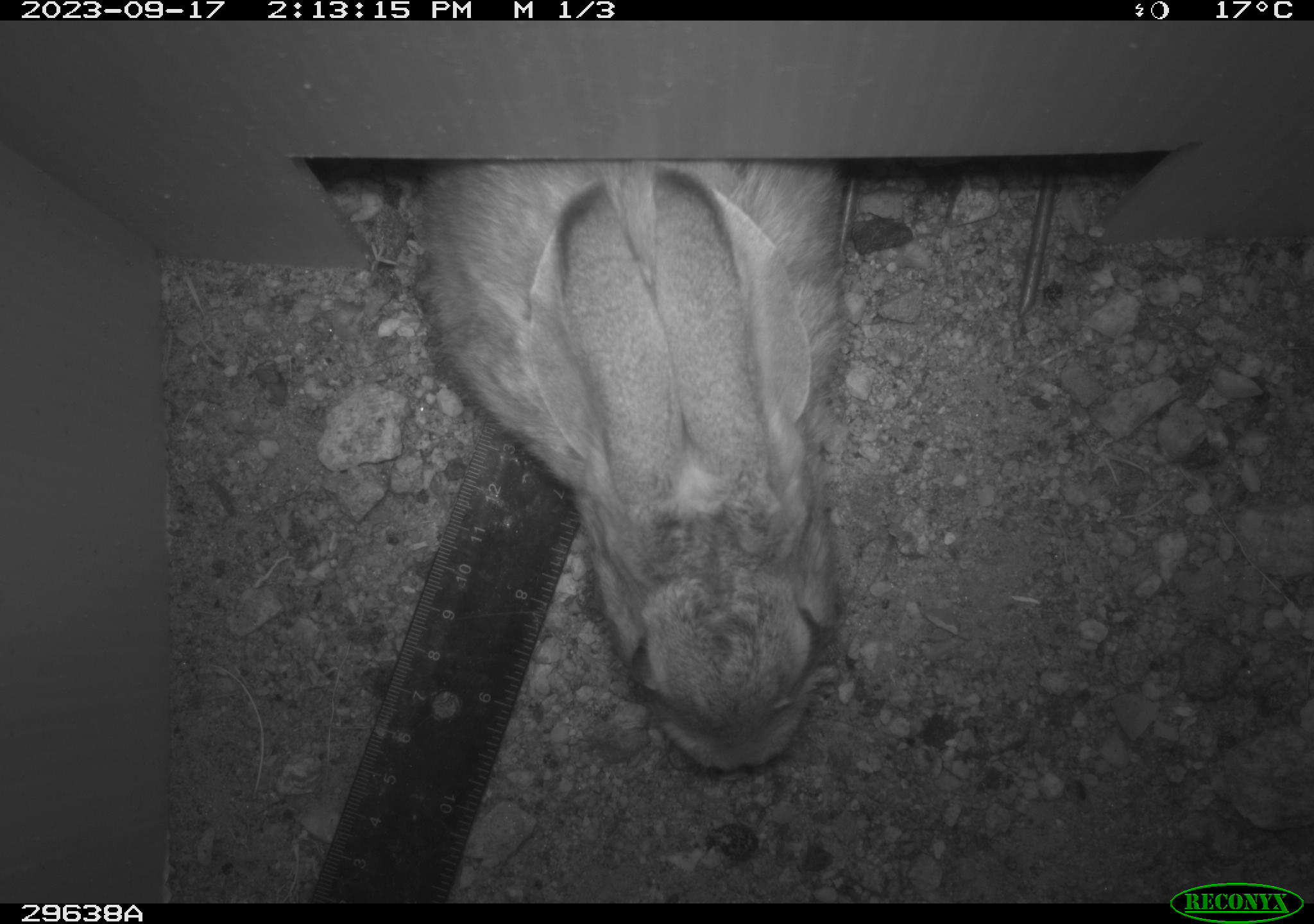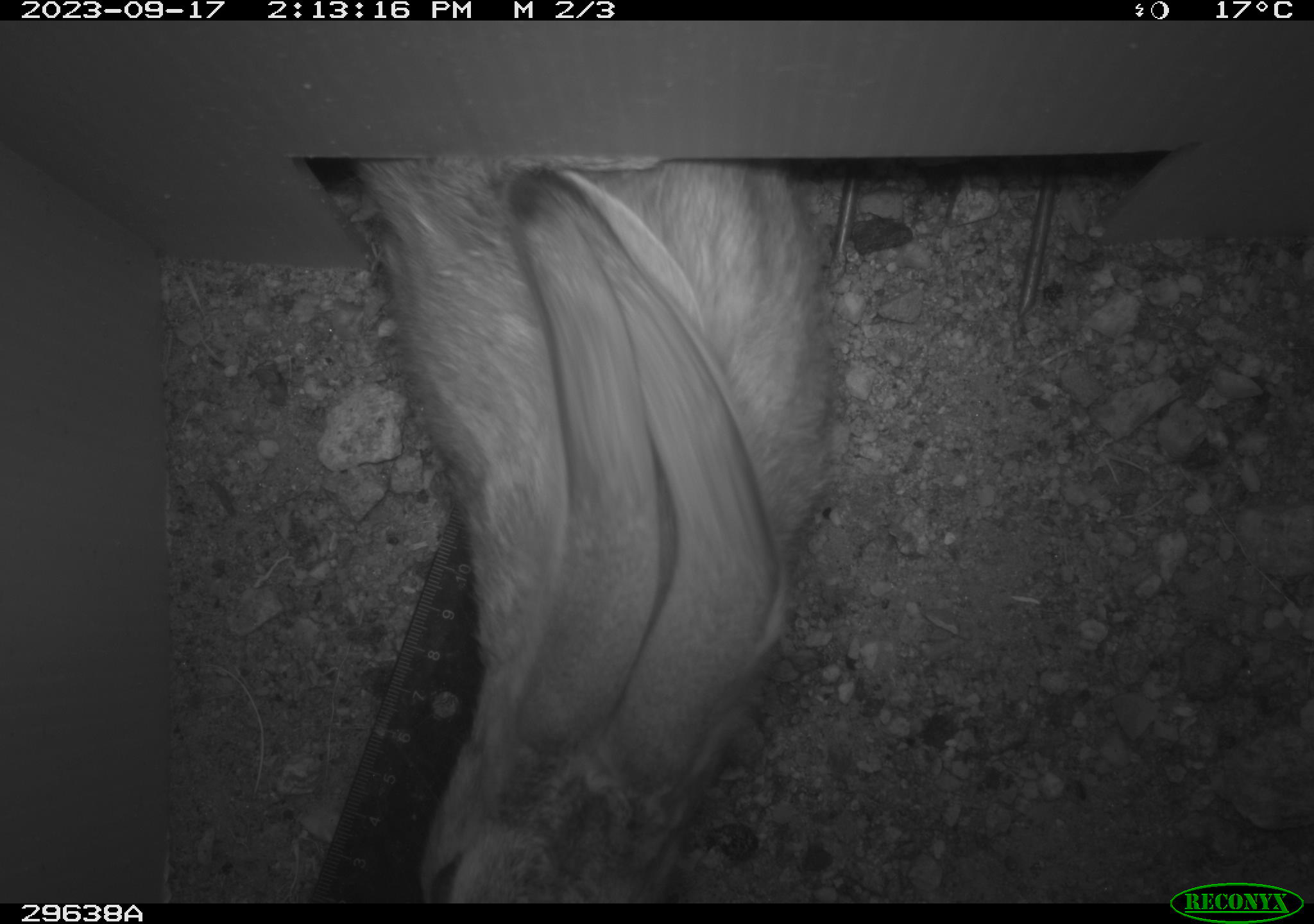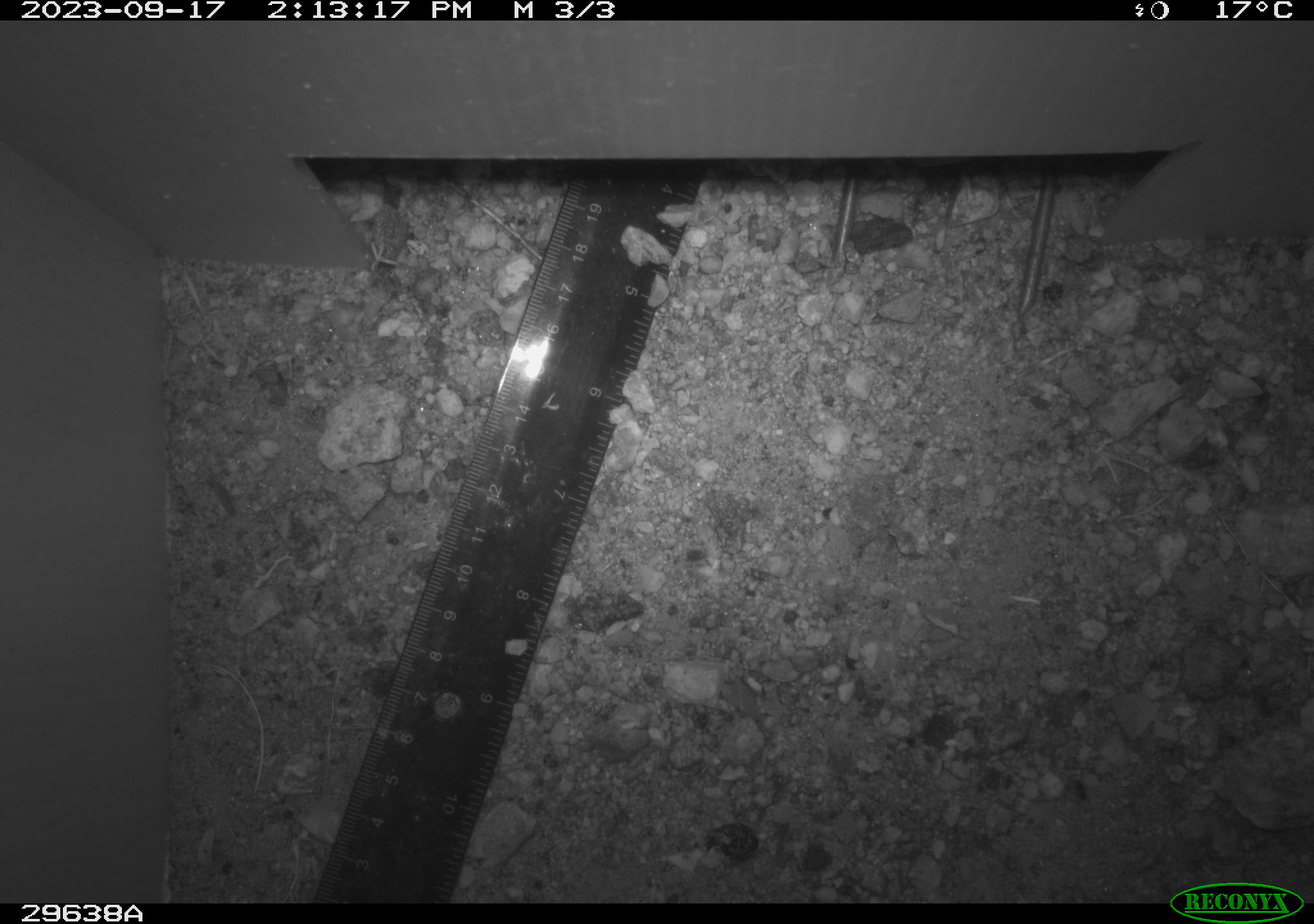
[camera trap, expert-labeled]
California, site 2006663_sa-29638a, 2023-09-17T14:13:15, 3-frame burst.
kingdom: Animalia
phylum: Chordata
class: Mammalia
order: Lagomorpha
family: Leporidae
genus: Lepus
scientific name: Lepus californicus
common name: black-tailed jackrabbit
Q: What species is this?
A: Black-tailed jackrabbit (Lepus californicus).